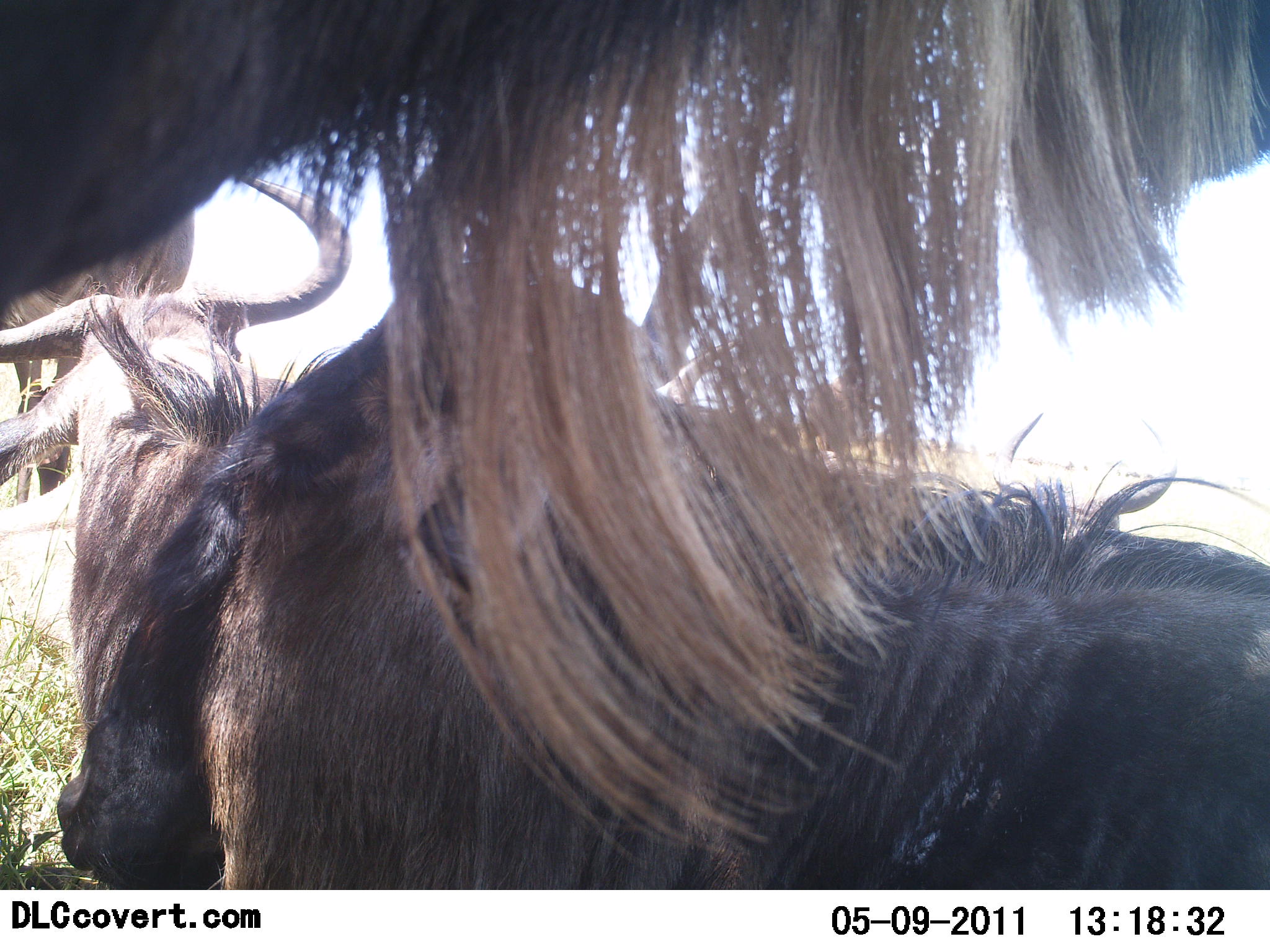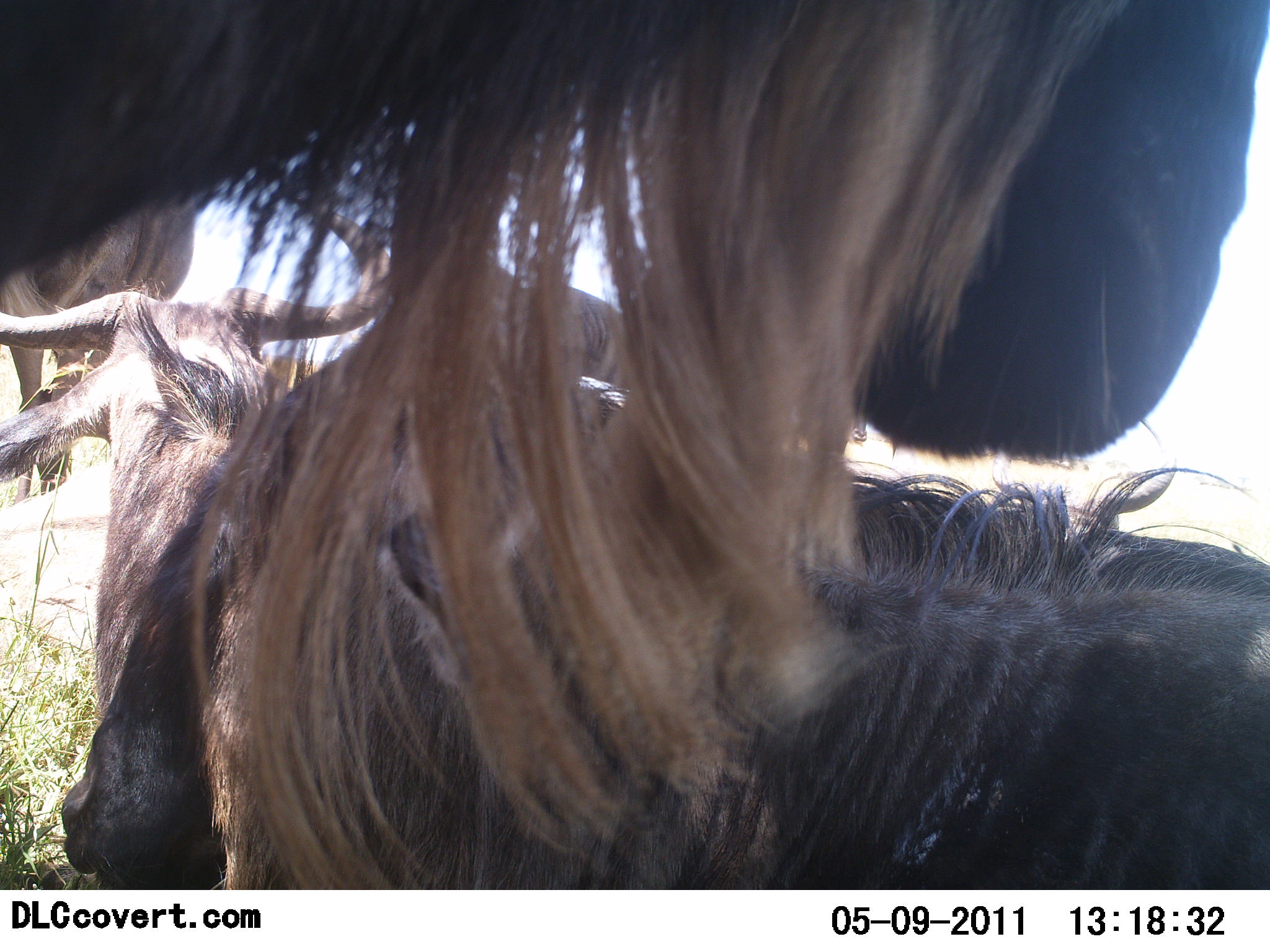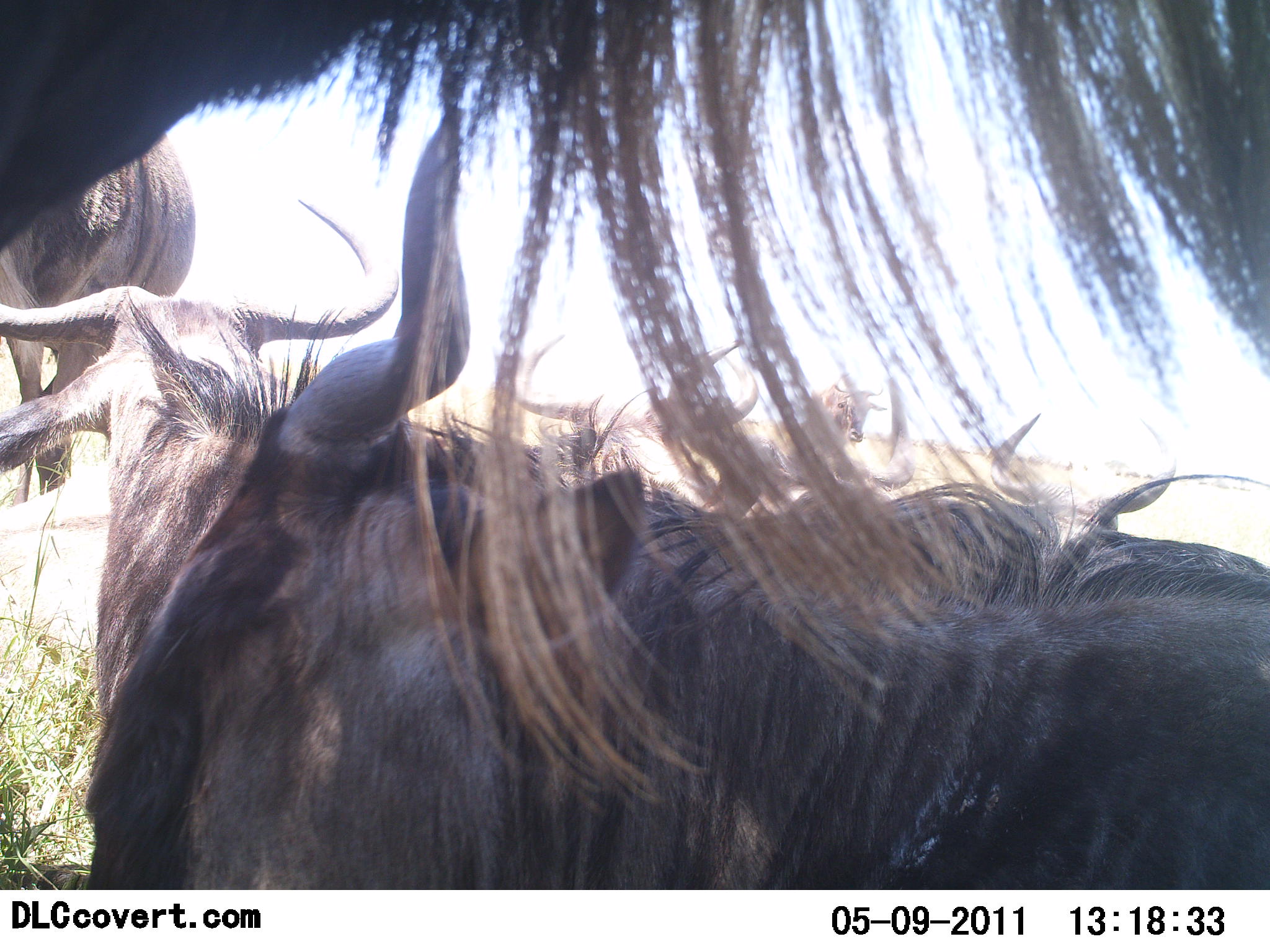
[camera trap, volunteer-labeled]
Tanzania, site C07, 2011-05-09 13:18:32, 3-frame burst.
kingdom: Animalia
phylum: Chordata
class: Mammalia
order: Artiodactyla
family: Bovidae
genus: Connochaetes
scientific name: Connochaetes taurinus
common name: blue wildebeest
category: wildebeest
Wildebeest (blue wildebeest) (Connochaetes taurinus), count 3. Behavior (volunteer vote fractions): standing 82%, resting 45%, moving 18%, interacting 9%. Young present (vote fraction): 0%. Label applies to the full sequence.